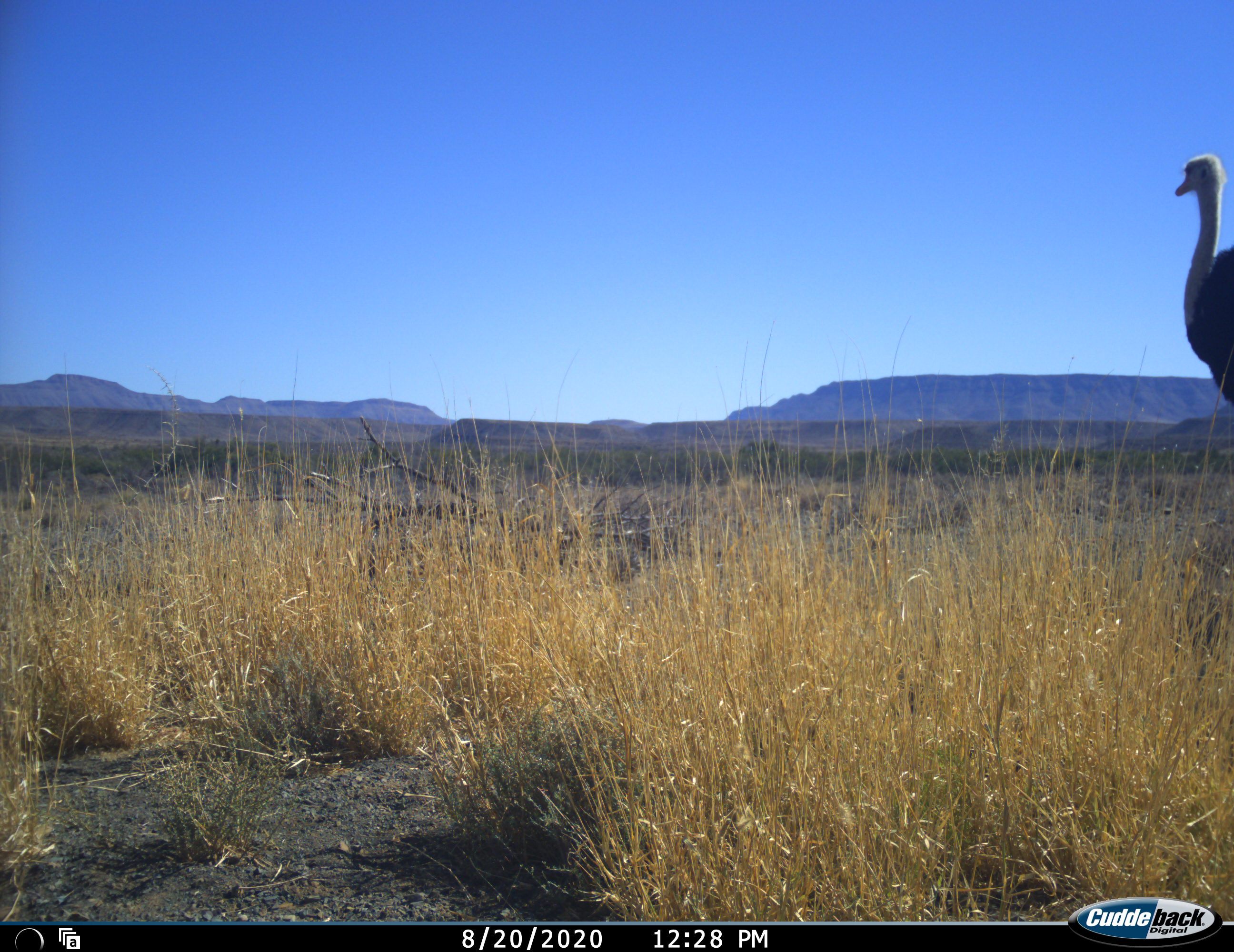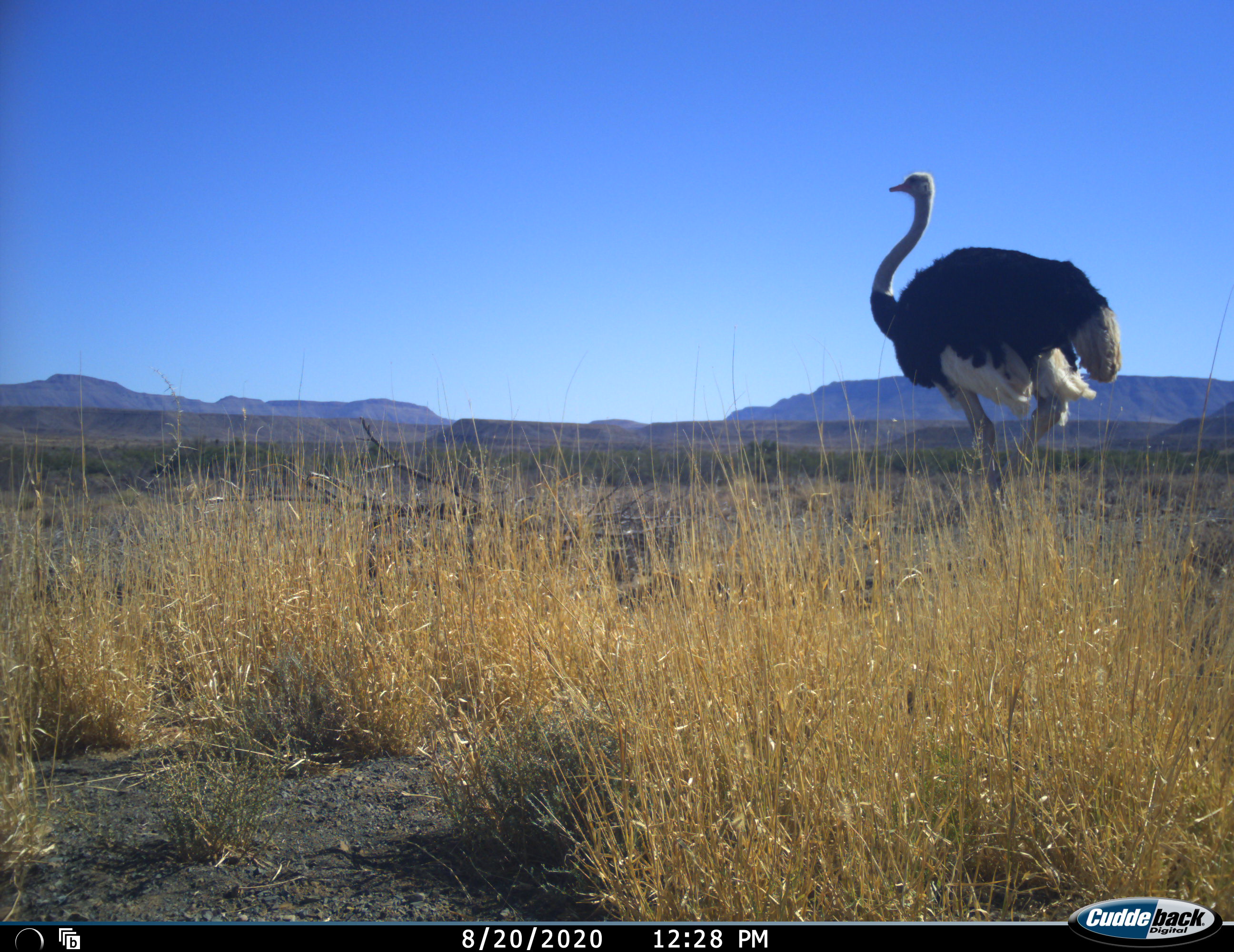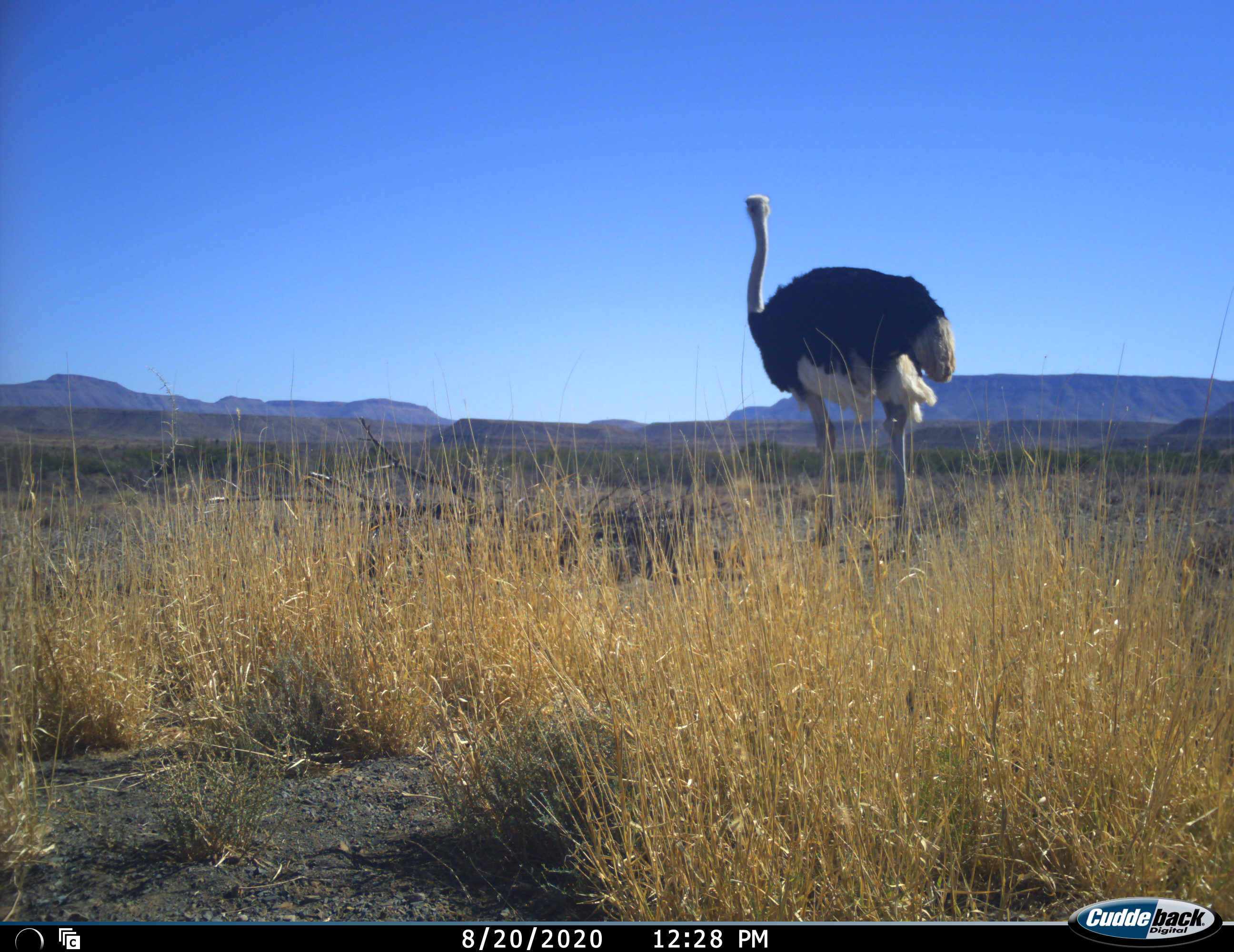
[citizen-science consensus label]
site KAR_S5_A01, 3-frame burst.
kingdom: Animalia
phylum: Chordata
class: Aves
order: Struthioniformes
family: Struthionidae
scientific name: Struthionidae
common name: ostrich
Ostrich (Struthionidae), count 1. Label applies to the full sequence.